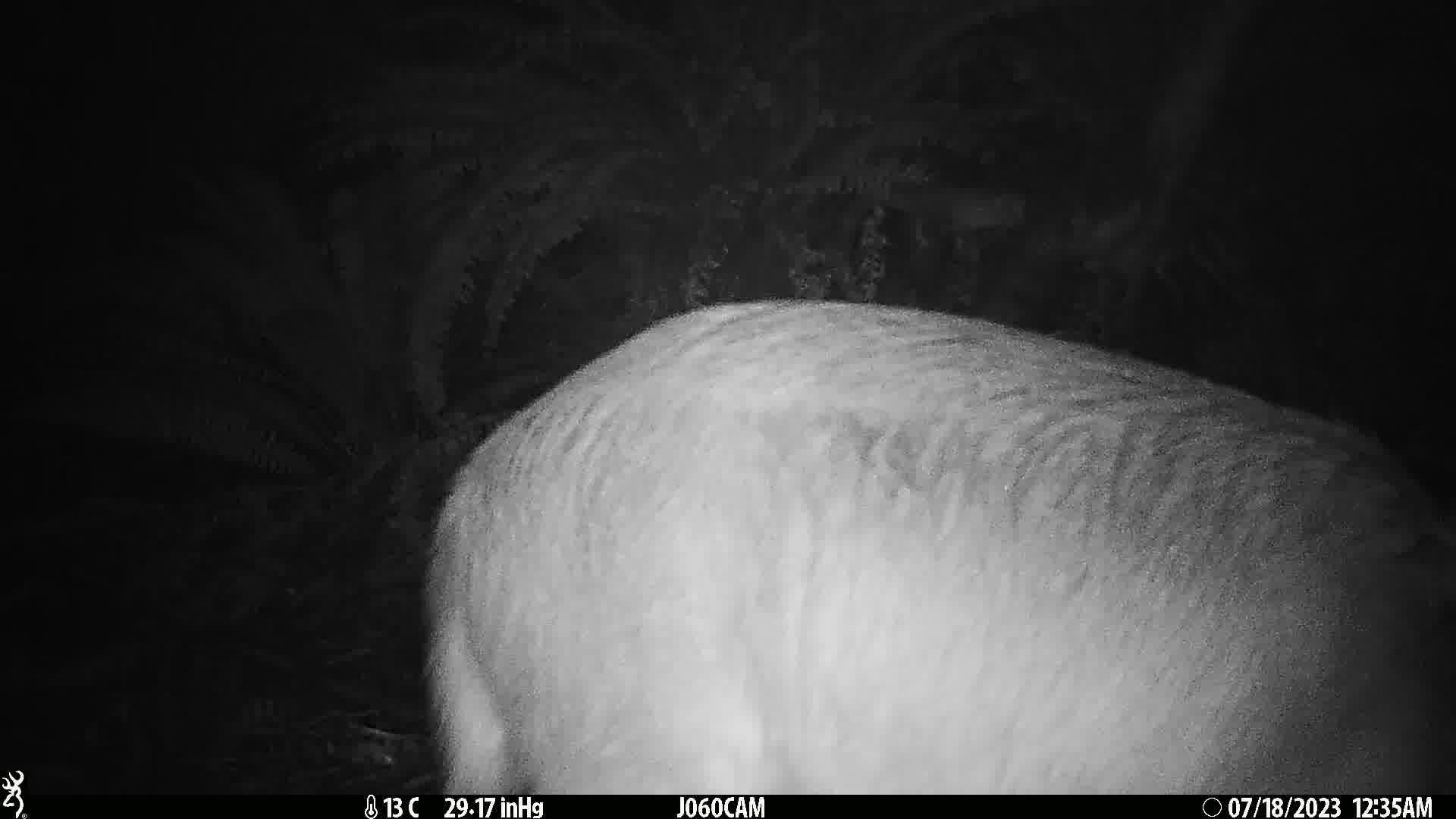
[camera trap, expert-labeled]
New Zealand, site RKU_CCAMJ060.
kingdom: Animalia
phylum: Chordata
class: Mammalia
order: Artiodactyla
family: Cervidae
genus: Odocoileus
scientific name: Odocoileus virginianus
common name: white-tailed deer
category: white tailed deer